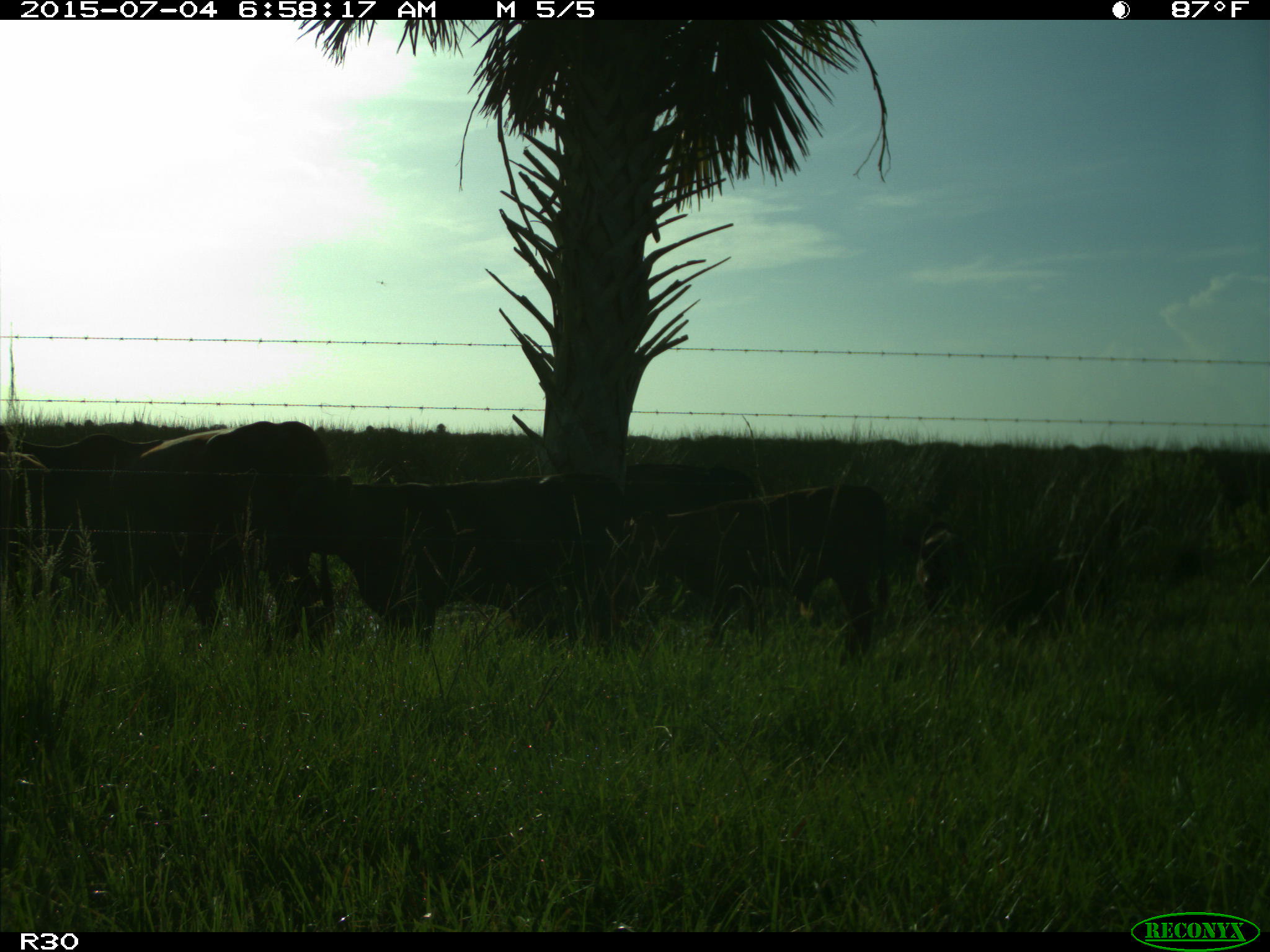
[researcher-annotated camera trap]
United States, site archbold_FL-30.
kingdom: Animalia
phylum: Chordata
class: Mammalia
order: Artiodactyla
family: Bovidae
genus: Bos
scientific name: Bos taurus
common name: domestic cow